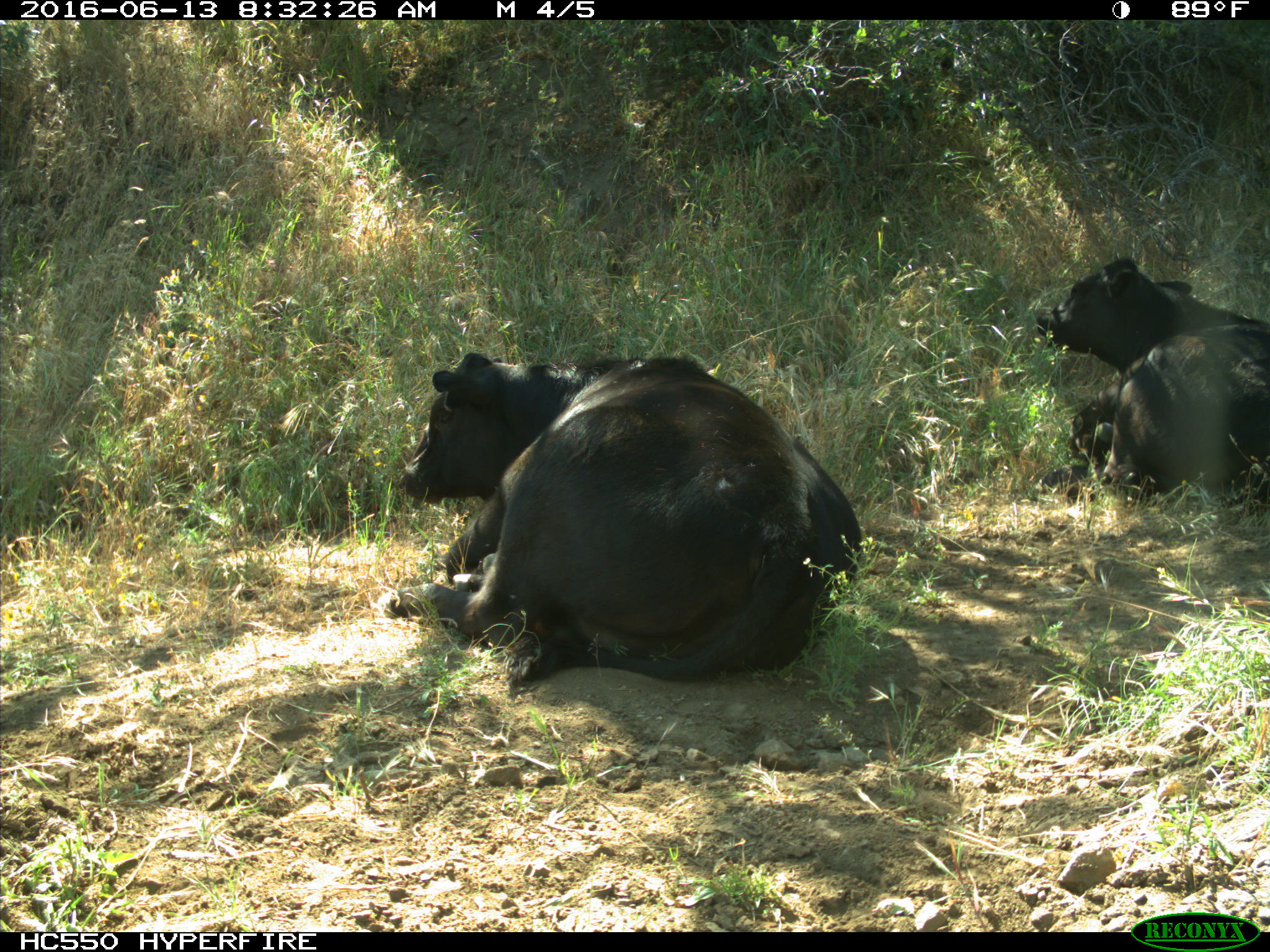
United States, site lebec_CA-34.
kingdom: Animalia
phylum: Chordata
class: Mammalia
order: Artiodactyla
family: Bovidae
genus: Bos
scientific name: Bos taurus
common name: domestic cow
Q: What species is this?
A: Bos taurus (domestic cow).